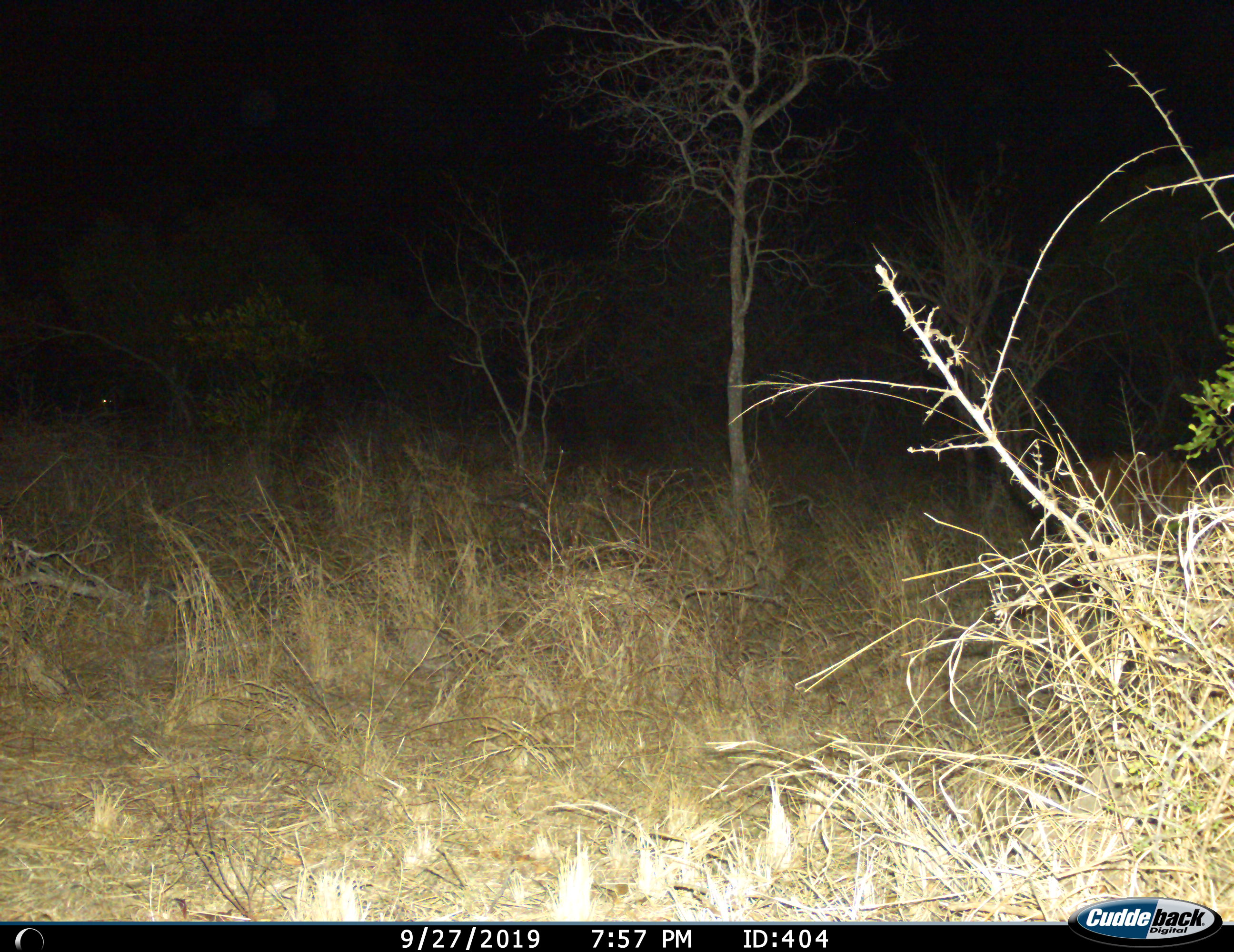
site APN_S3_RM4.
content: unidentified animal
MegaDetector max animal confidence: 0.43